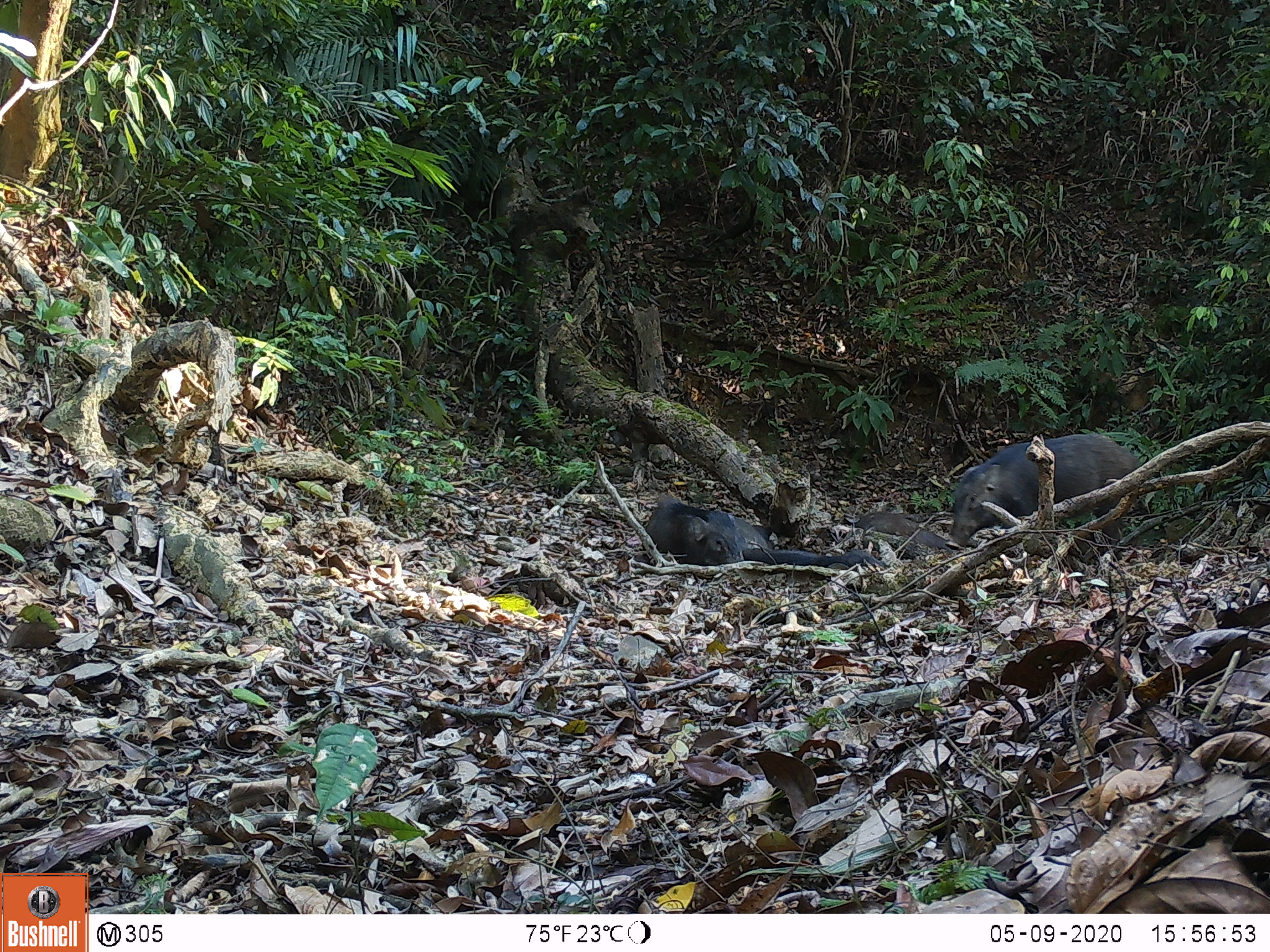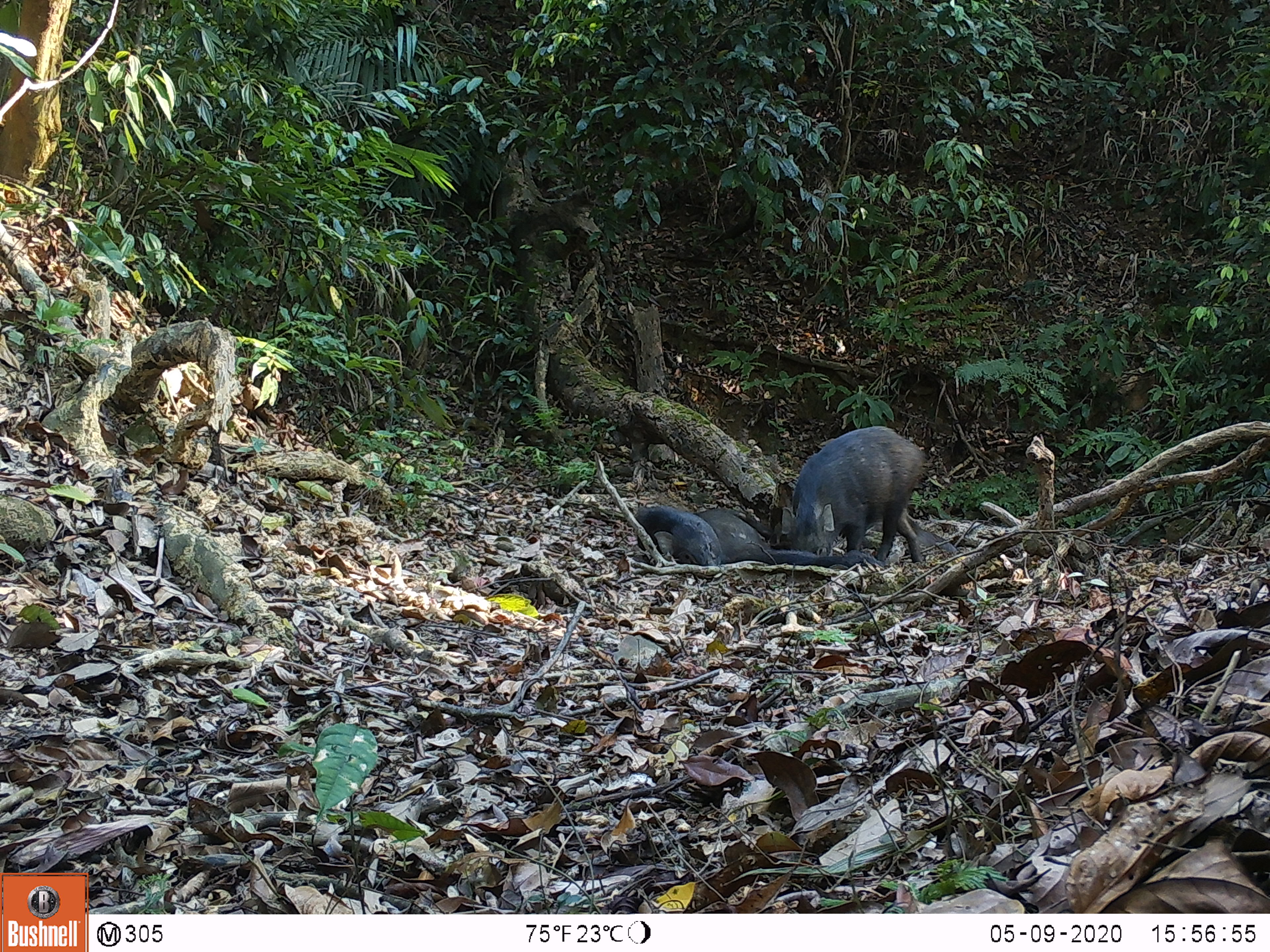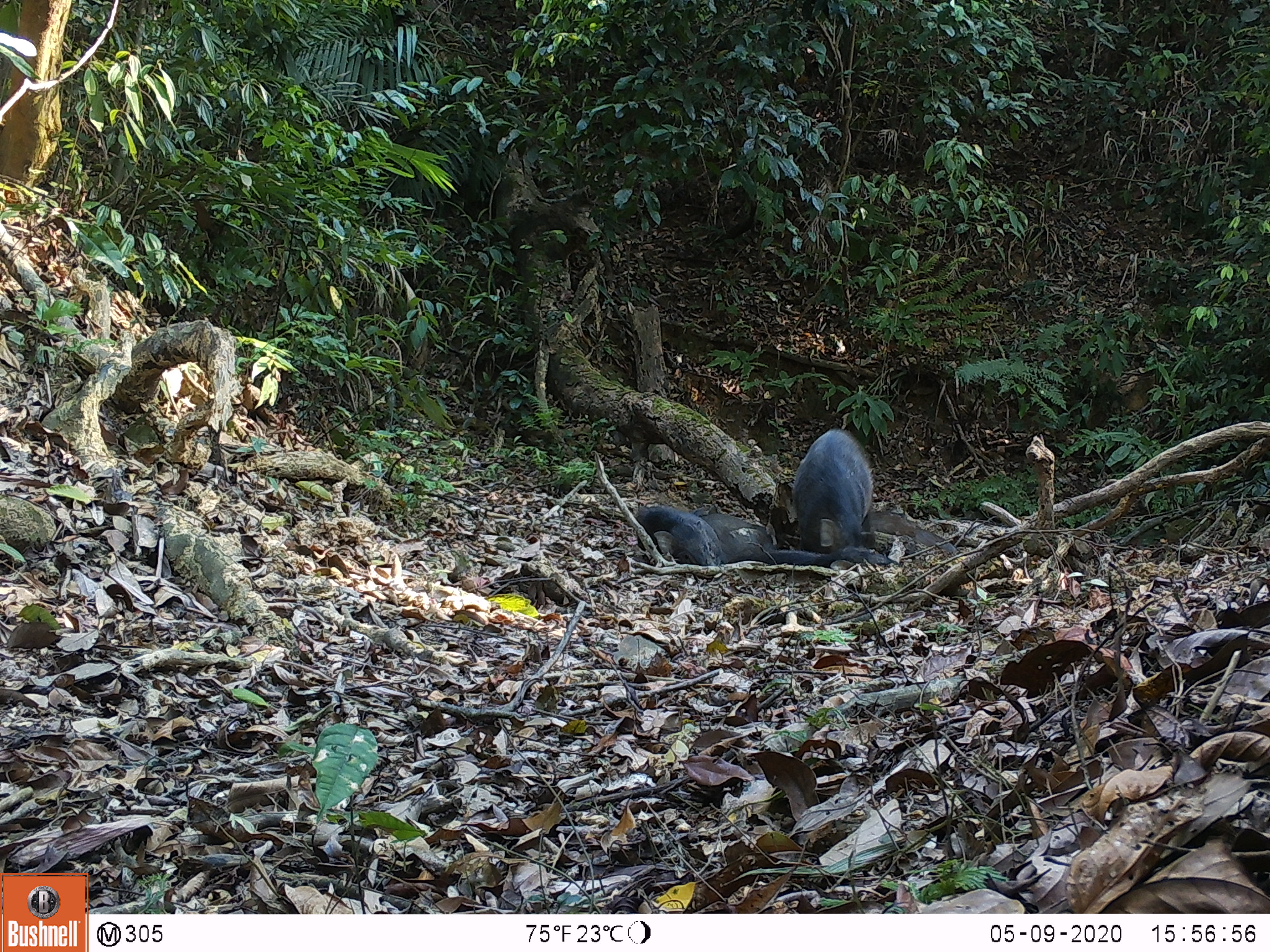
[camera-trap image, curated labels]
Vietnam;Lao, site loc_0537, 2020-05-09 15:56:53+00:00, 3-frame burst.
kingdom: Animalia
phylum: Chordata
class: Mammalia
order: Artiodactyla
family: Suidae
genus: Sus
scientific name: Sus scrofa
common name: eurasian wild pig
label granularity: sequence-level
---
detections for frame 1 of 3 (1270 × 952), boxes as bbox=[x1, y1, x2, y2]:
eurasian wild pig: bbox=[944, 434, 1142, 560]; bbox=[646, 495, 743, 565]; bbox=[854, 511, 954, 553]; bbox=[742, 548, 884, 568]; bbox=[734, 518, 773, 549]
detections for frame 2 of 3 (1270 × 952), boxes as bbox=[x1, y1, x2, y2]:
eurasian wild pig: bbox=[782, 426, 923, 563]; bbox=[634, 506, 720, 566]; bbox=[693, 509, 774, 564]; bbox=[871, 516, 956, 552]; bbox=[763, 549, 884, 571]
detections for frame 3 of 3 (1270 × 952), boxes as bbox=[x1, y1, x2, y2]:
eurasian wild pig: bbox=[792, 429, 875, 554]; bbox=[633, 506, 720, 566]; bbox=[701, 507, 772, 563]; bbox=[861, 512, 957, 552]; bbox=[772, 547, 891, 566]